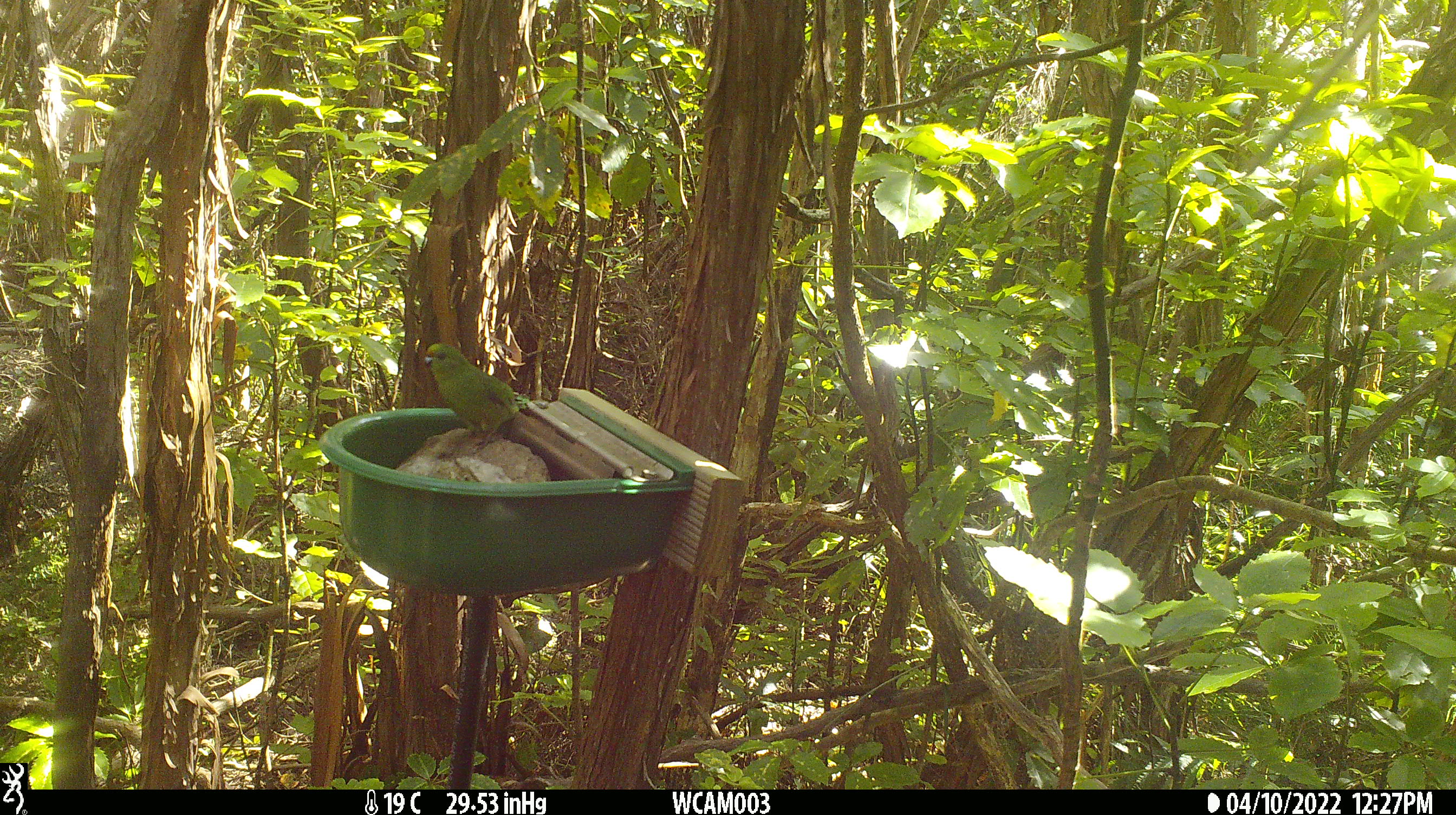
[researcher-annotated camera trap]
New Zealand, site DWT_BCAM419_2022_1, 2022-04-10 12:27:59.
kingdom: Animalia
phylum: Chordata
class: Aves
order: Psittaciformes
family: Psittaculidae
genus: Cyanoramphus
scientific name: Cyanoramphus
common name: parakeet